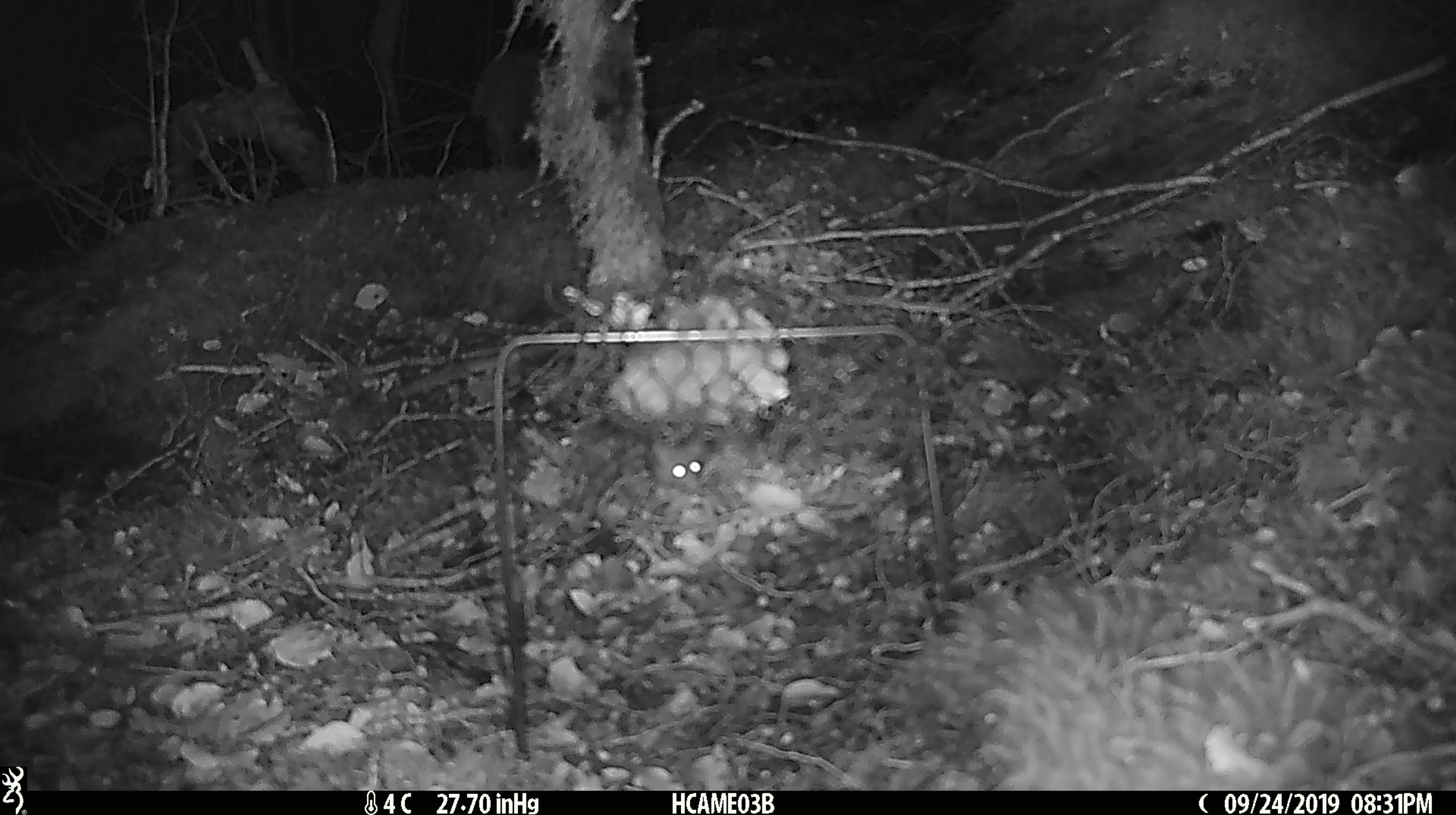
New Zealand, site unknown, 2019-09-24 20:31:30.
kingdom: Animalia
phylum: Chordata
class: Mammalia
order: Rodentia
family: Muridae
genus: Mus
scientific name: Mus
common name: mouse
Mouse (Mus).